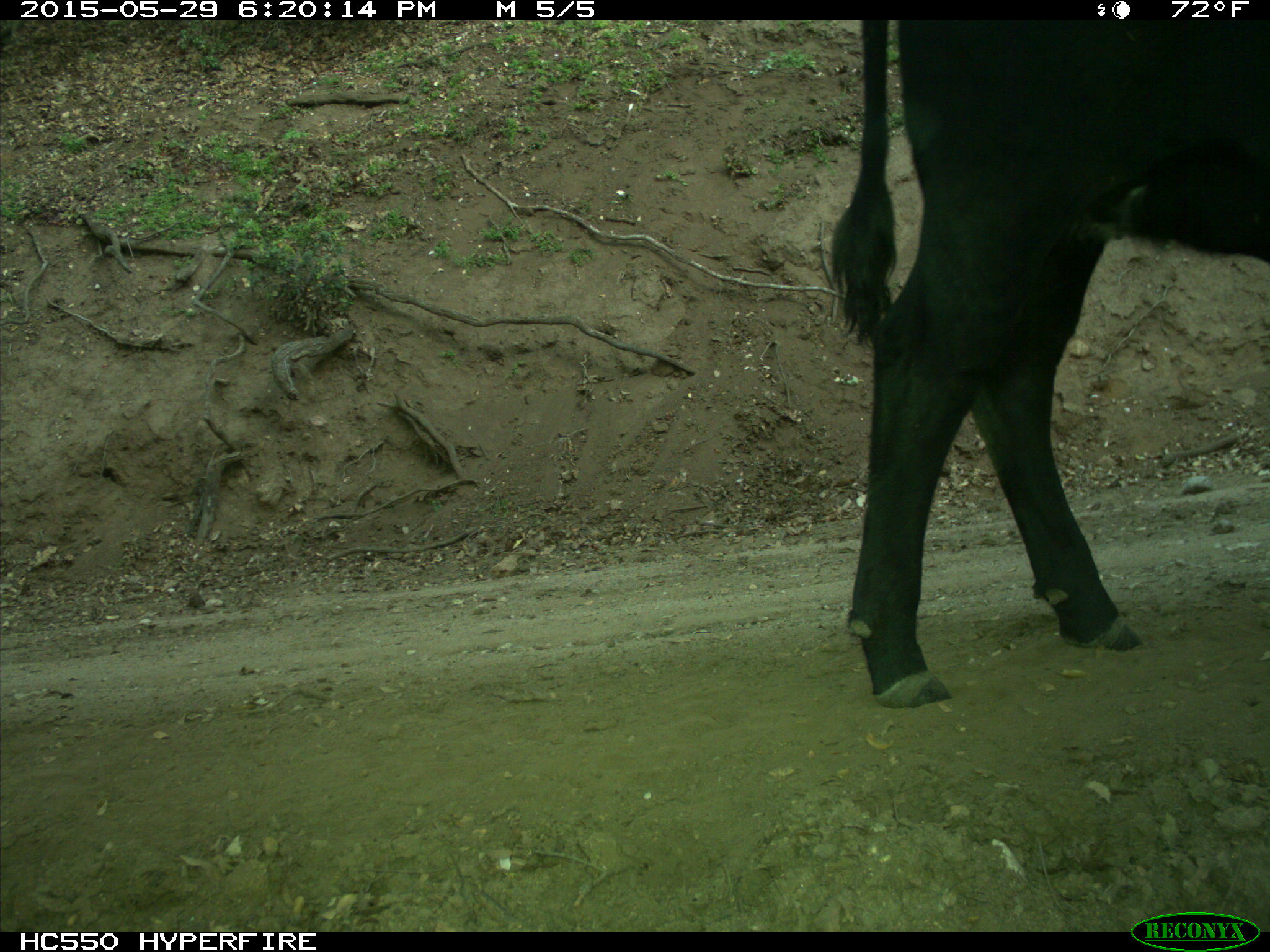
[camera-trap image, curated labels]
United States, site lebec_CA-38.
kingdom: Animalia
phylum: Chordata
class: Mammalia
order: Artiodactyla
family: Bovidae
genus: Bos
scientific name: Bos taurus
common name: domestic cow